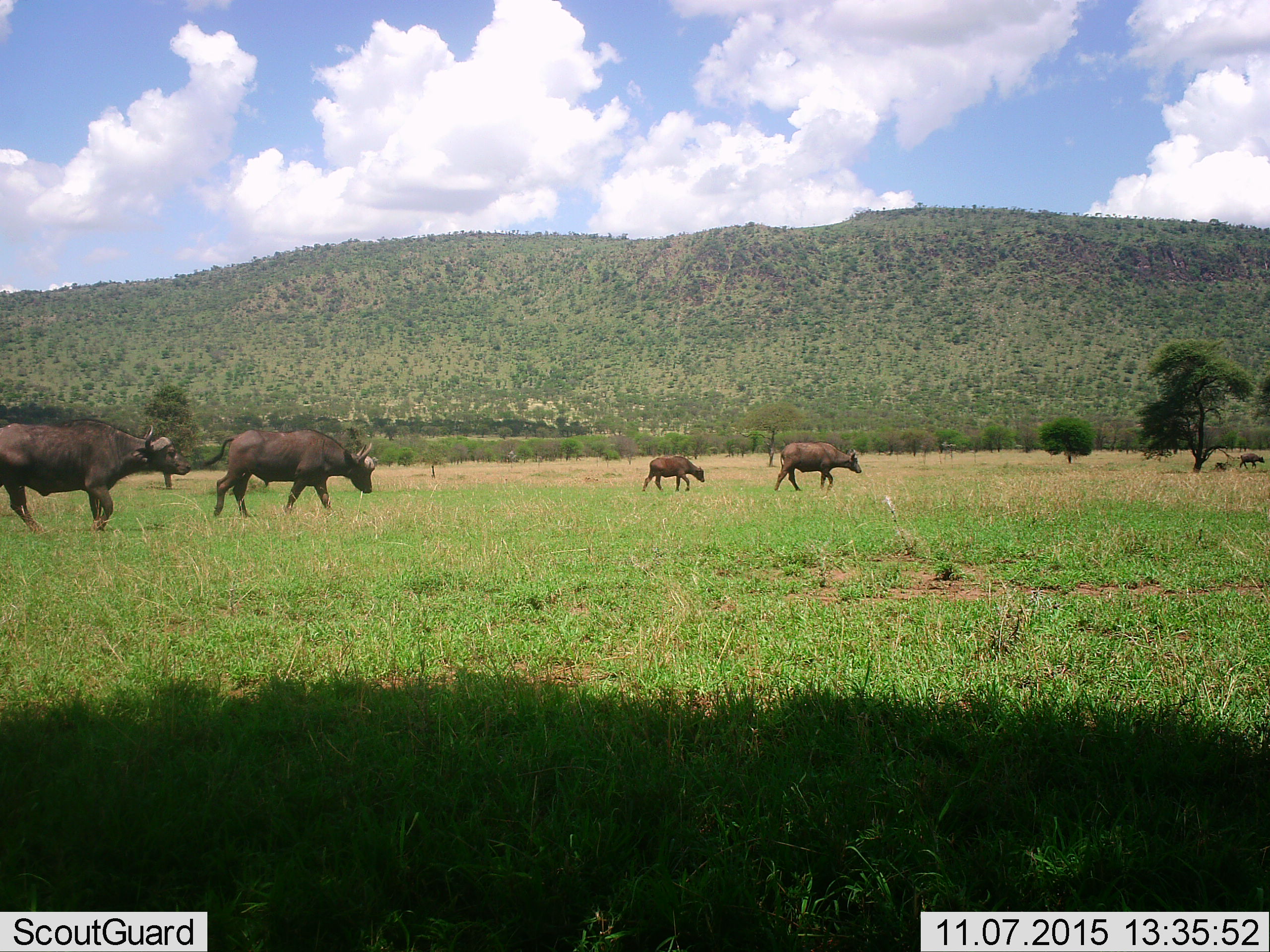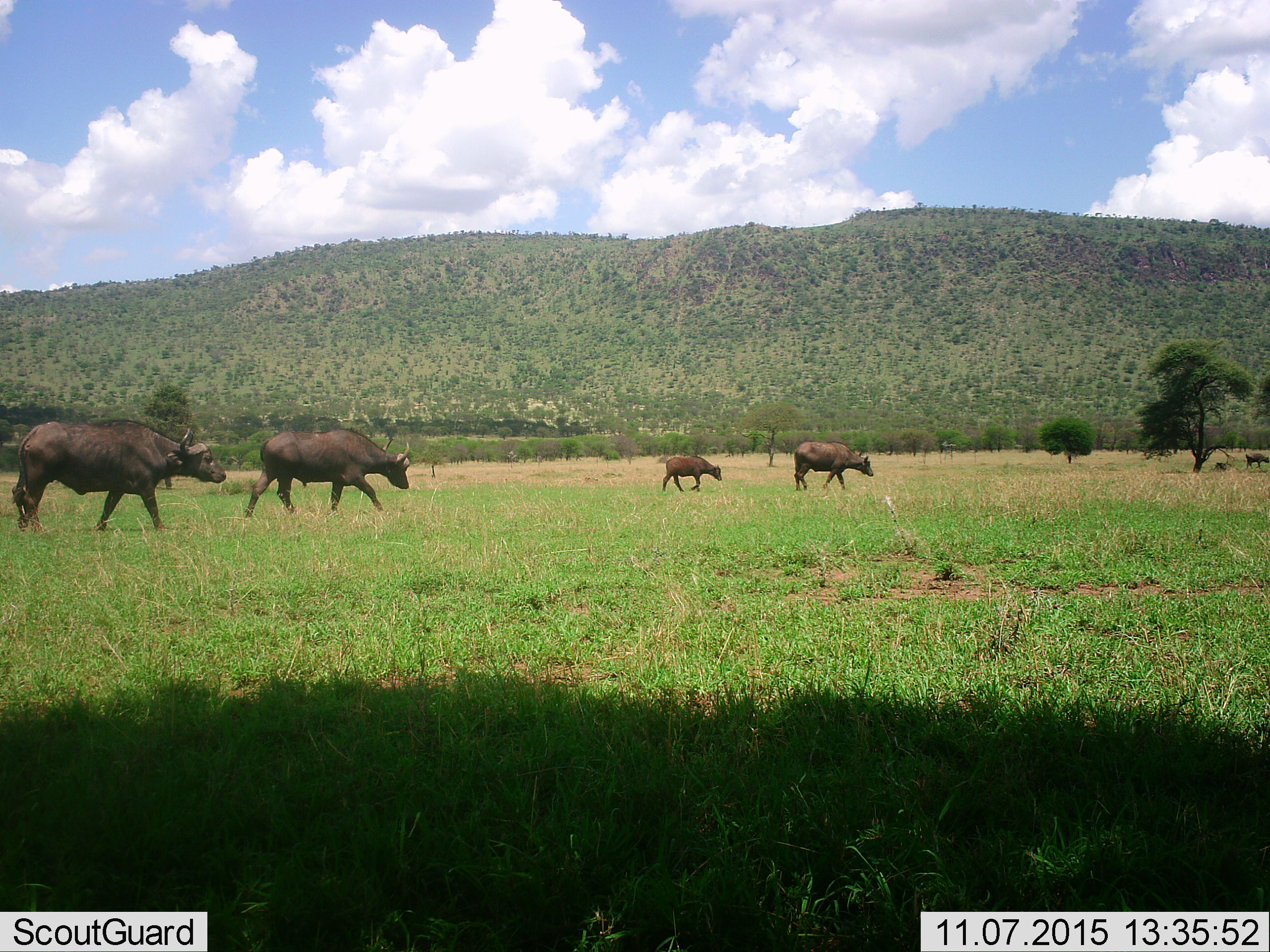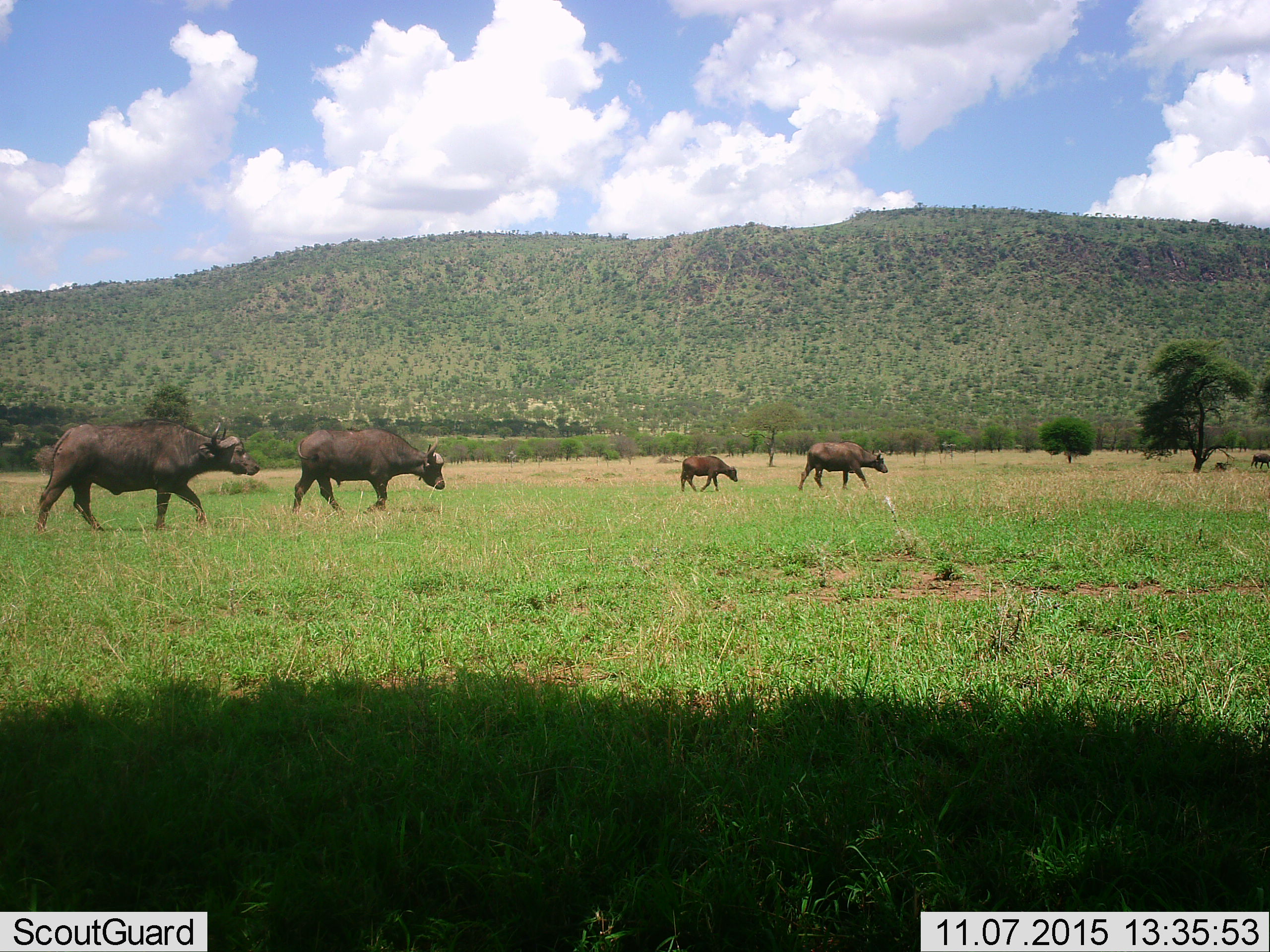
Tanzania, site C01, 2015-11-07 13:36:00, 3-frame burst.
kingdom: Animalia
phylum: Chordata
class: Mammalia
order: Artiodactyla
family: Bovidae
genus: Syncerus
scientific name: Syncerus caffer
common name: cape buffalo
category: buffalo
Buffalo (cape buffalo) (Syncerus caffer), count 5. Behavior (volunteer vote fractions): standing 0%, resting 0%, moving 100%, interacting 0%. Young present (vote fraction): 75%. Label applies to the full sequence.